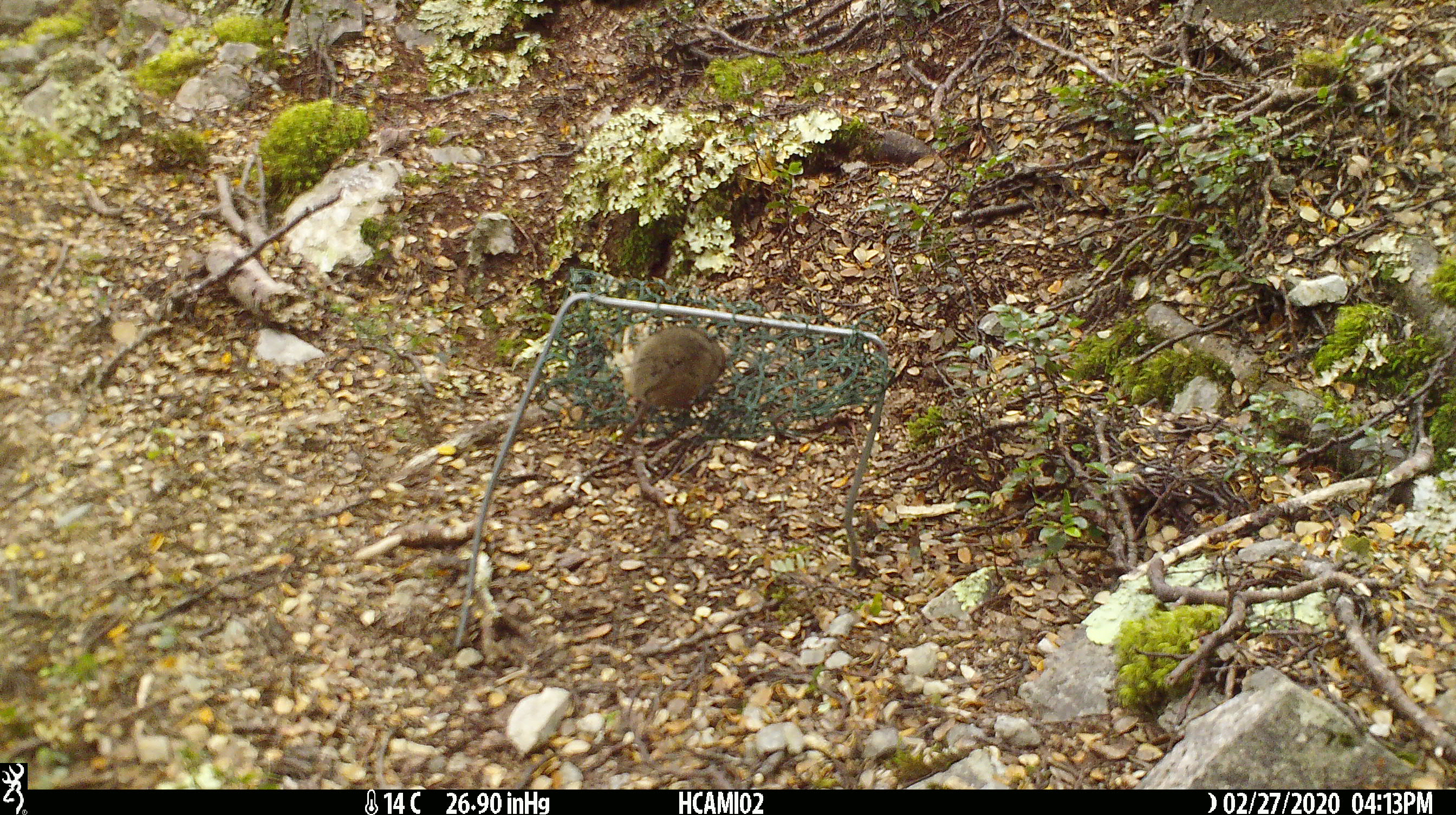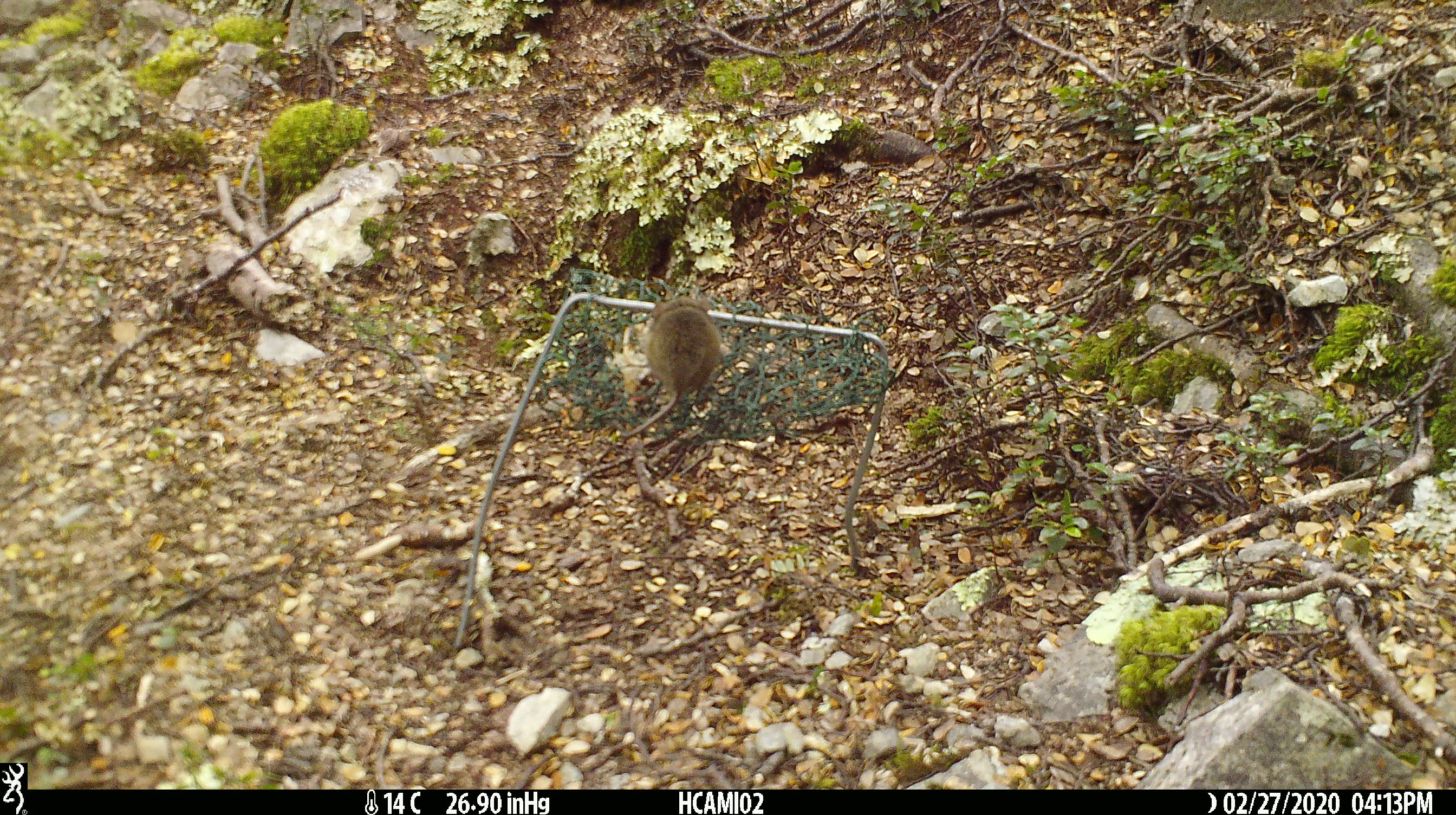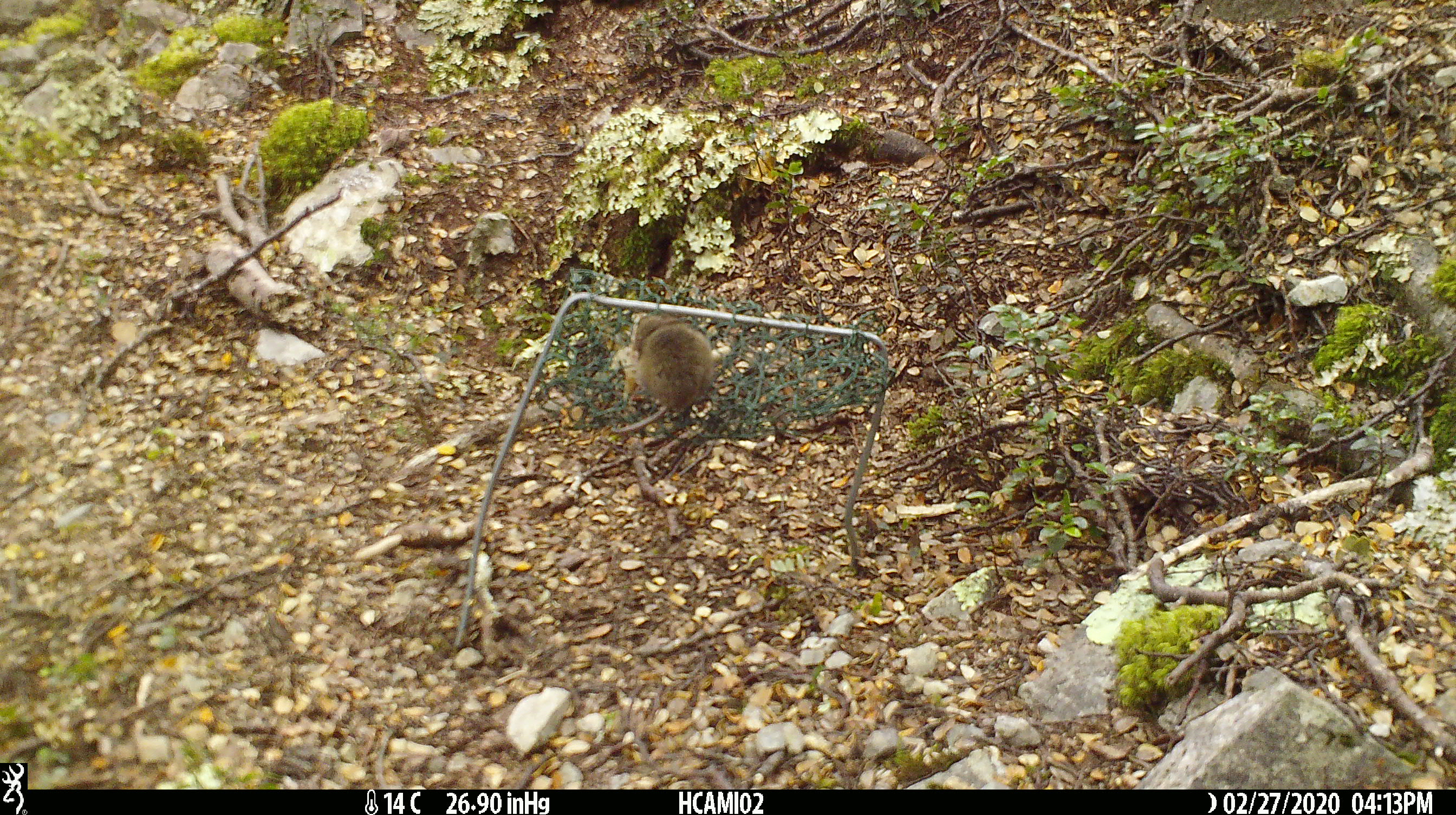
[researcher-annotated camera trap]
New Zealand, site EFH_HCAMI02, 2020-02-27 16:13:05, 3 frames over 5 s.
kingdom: Animalia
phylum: Chordata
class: Mammalia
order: Rodentia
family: Muridae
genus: Mus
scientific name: Mus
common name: mouse